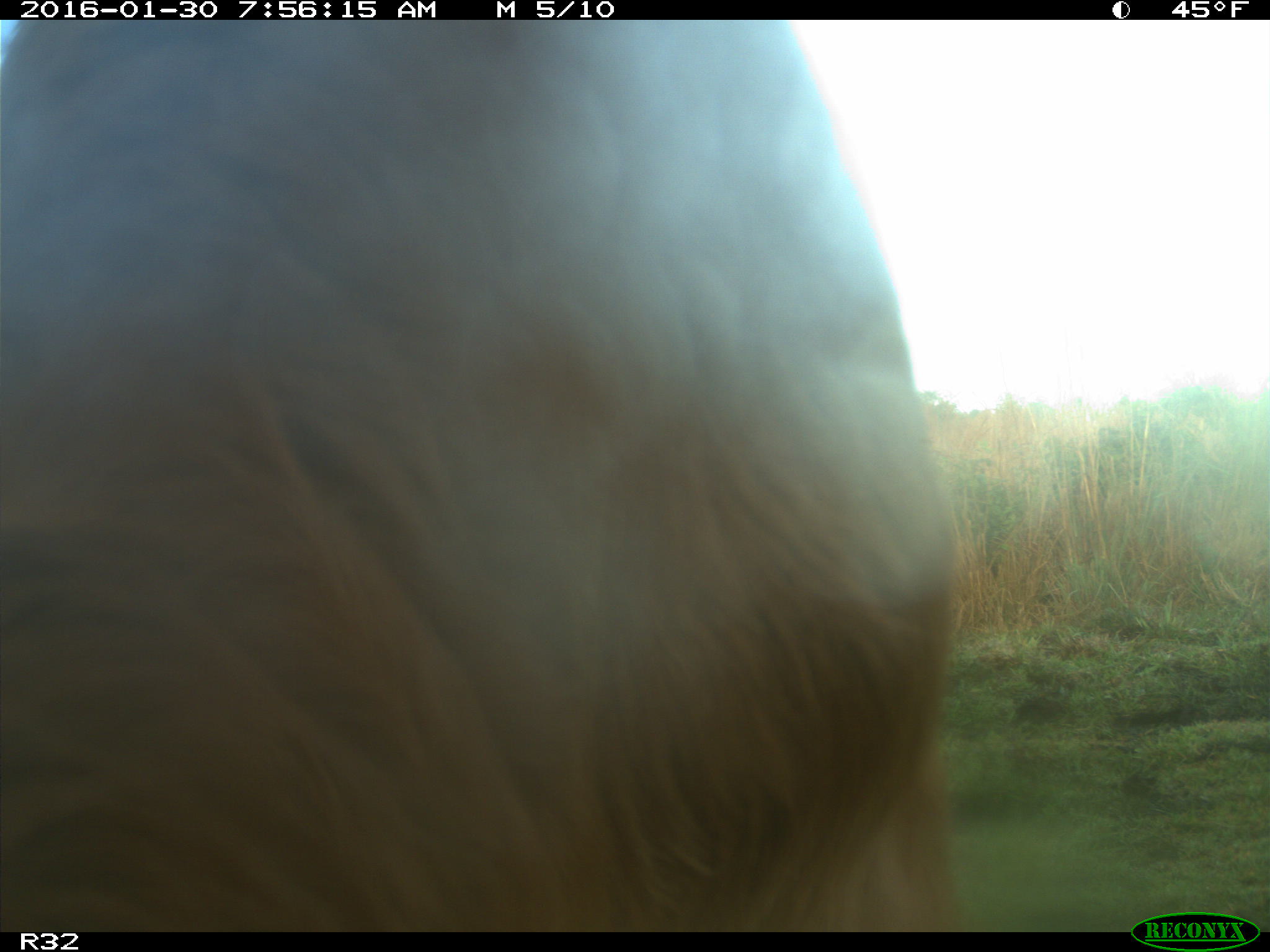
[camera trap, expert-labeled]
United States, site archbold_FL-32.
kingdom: Animalia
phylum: Chordata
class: Mammalia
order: Artiodactyla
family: Bovidae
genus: Bos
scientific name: Bos taurus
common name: domestic cow